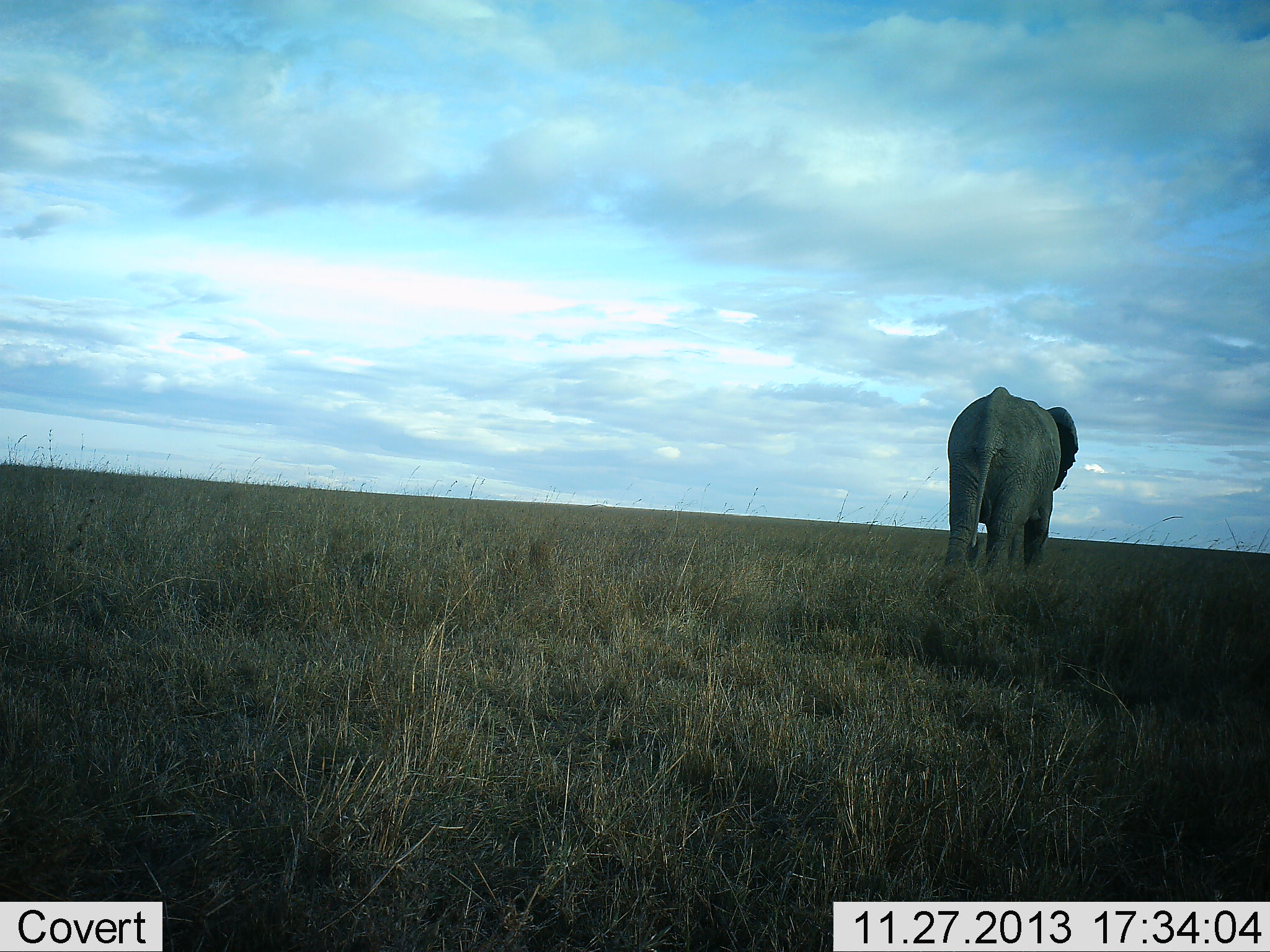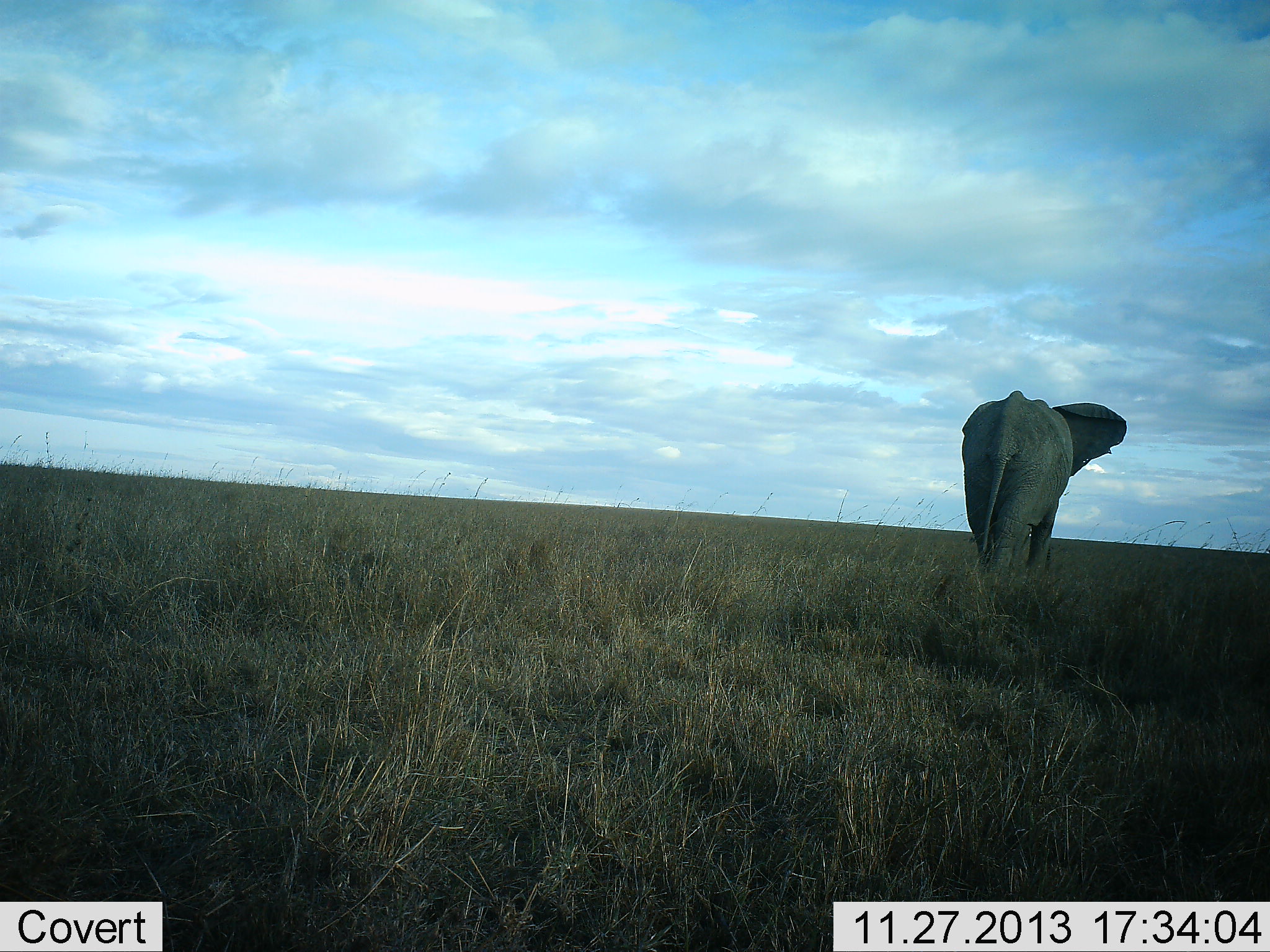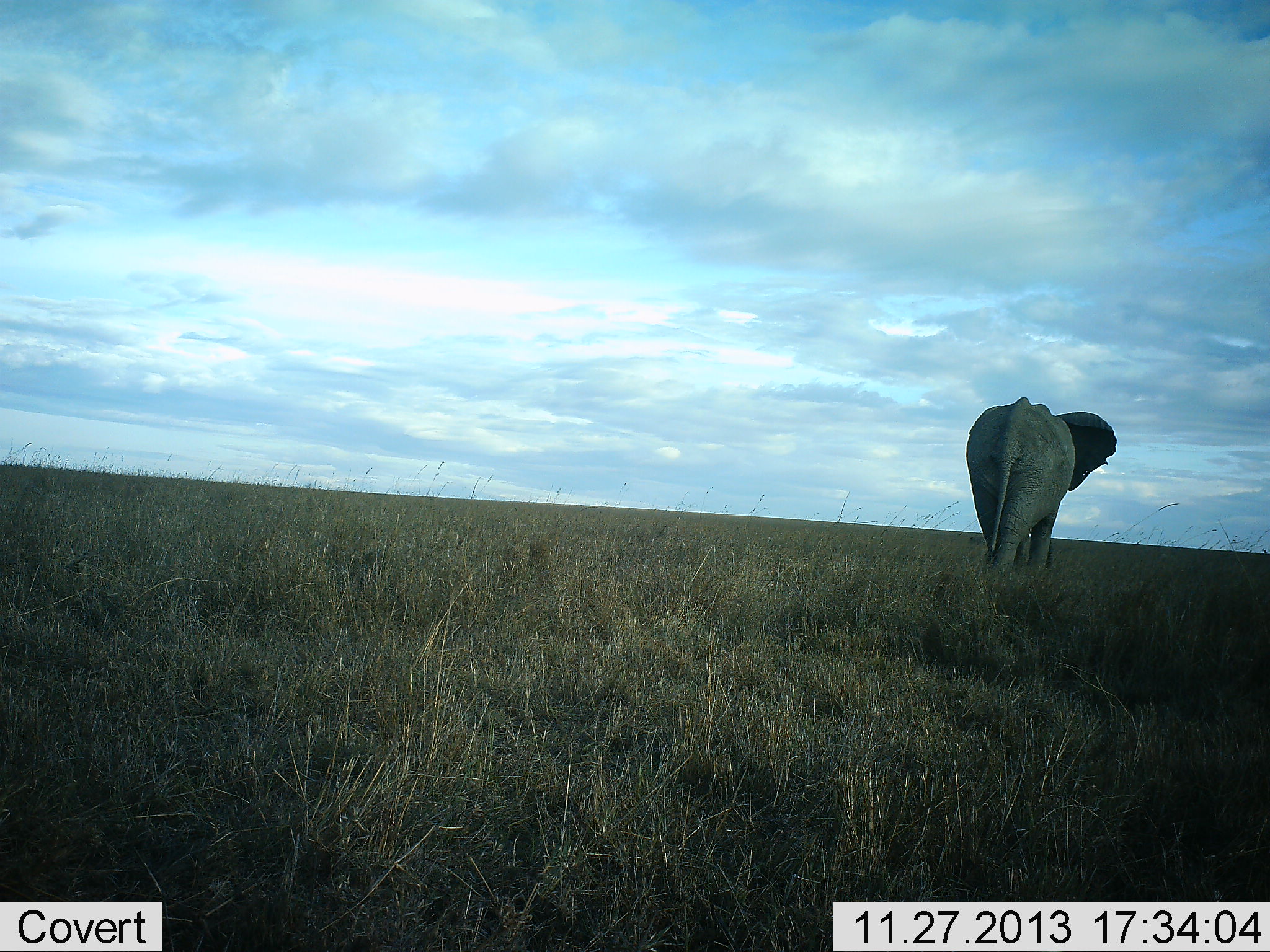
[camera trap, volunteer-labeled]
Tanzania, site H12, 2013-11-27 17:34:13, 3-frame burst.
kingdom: Animalia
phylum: Chordata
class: Mammalia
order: Proboscidea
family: Elephantidae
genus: Loxodonta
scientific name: Loxodonta africana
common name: african bush elephant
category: elephant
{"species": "elephant (african bush elephant) (Loxodonta africana)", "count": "1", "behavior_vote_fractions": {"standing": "0%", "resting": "0%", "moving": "100%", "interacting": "0%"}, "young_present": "0%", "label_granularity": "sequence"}